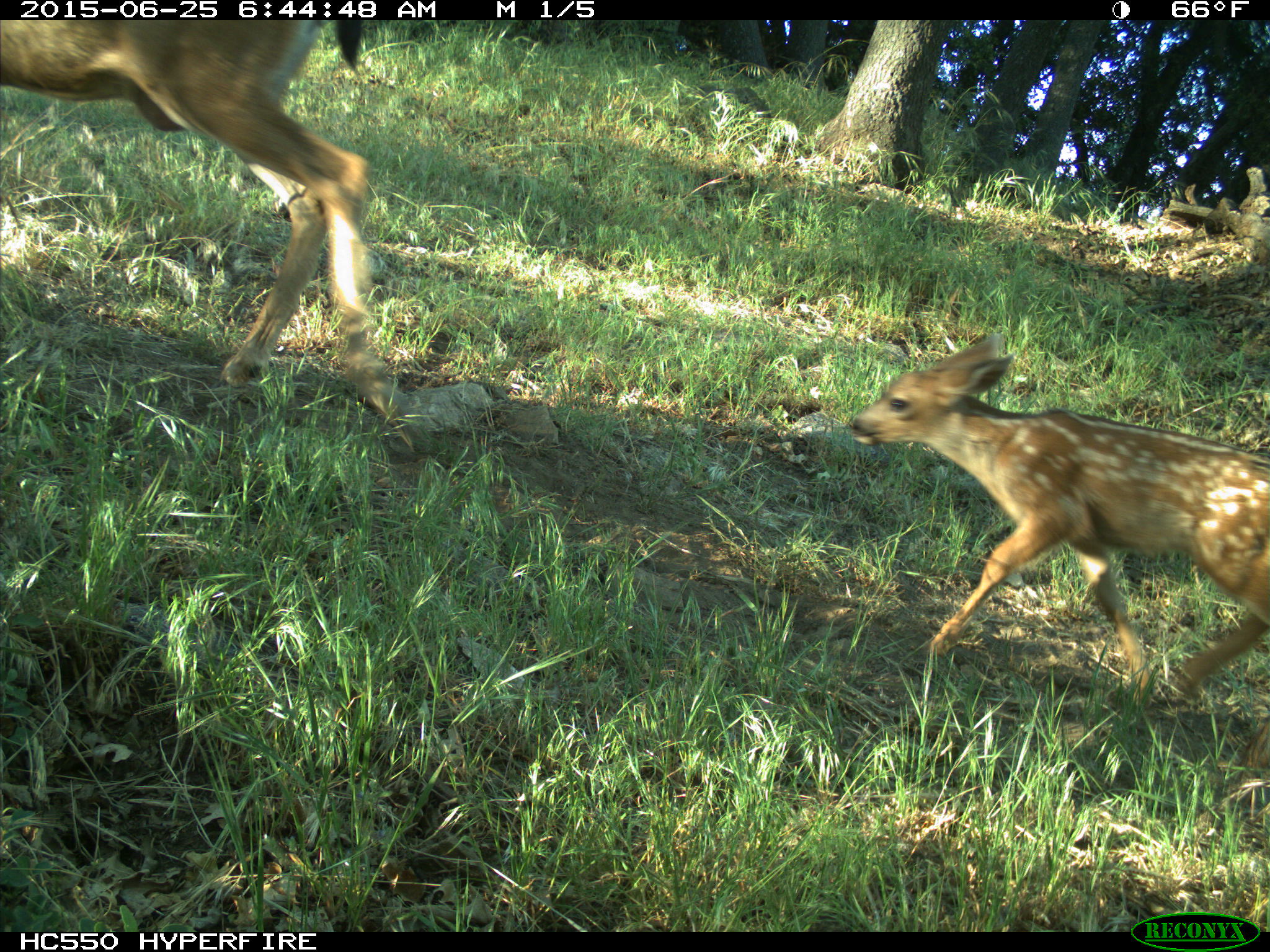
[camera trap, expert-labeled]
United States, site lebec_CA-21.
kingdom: Animalia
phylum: Chordata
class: Mammalia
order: Artiodactyla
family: Cervidae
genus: Odocoileus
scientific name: Odocoileus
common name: deer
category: unidentified deer